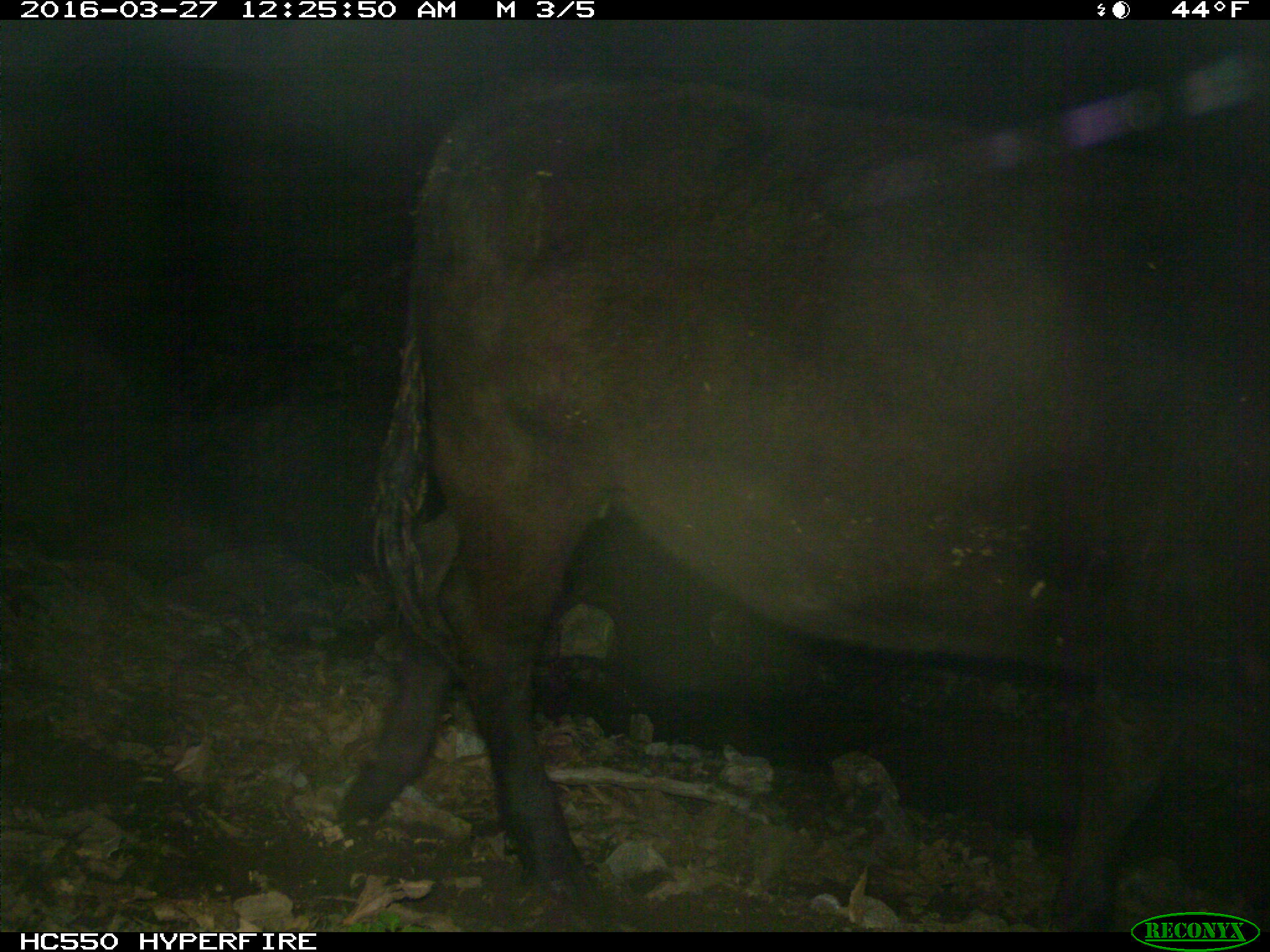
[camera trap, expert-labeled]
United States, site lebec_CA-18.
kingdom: Animalia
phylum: Chordata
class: Mammalia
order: Artiodactyla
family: Bovidae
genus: Bos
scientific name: Bos taurus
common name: domestic cow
Bos taurus (domestic cow).